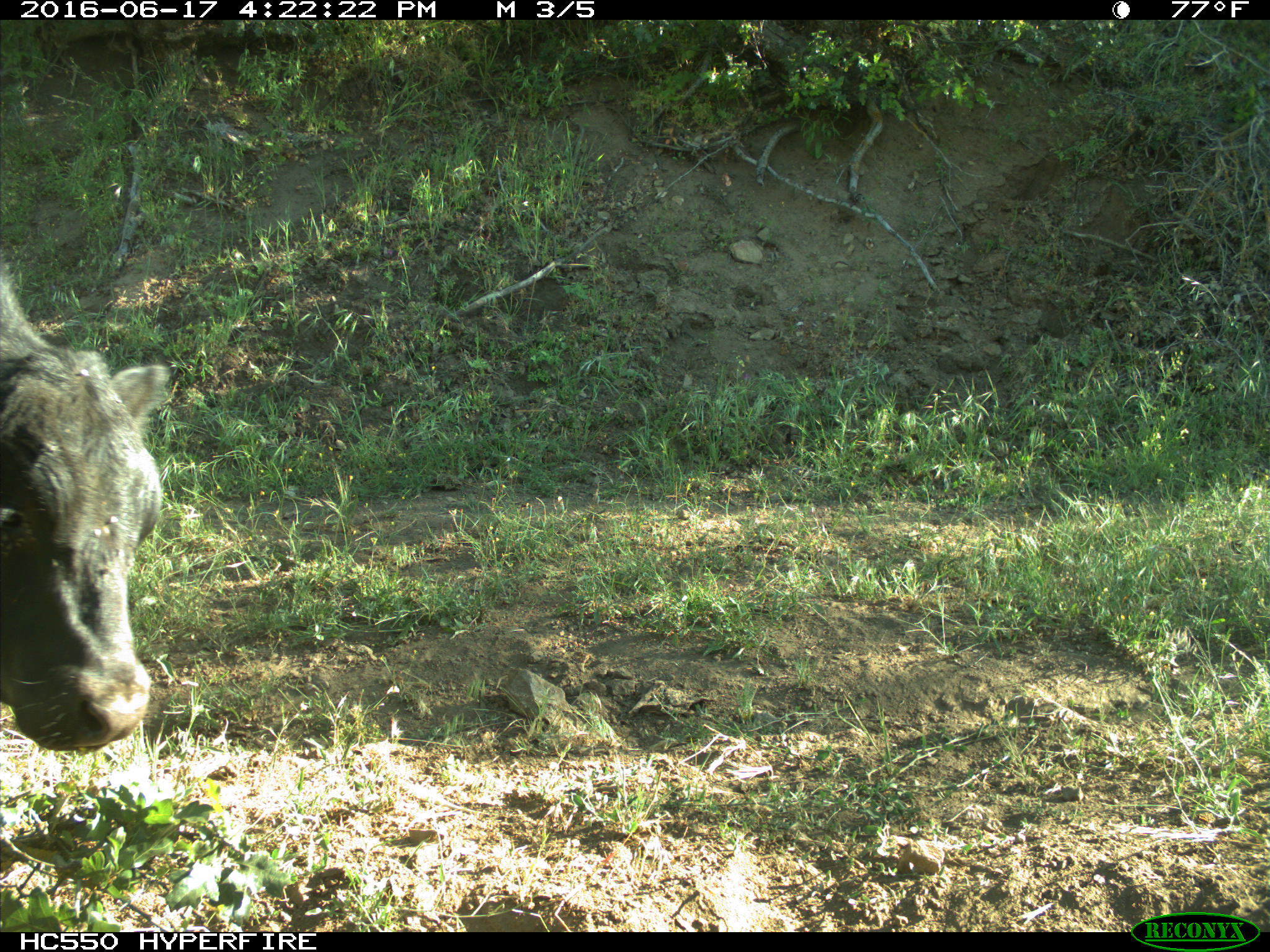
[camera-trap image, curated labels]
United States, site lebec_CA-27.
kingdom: Animalia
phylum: Chordata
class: Mammalia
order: Artiodactyla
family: Bovidae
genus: Bos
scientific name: Bos taurus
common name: domestic cow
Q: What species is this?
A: Bos taurus (domestic cow).